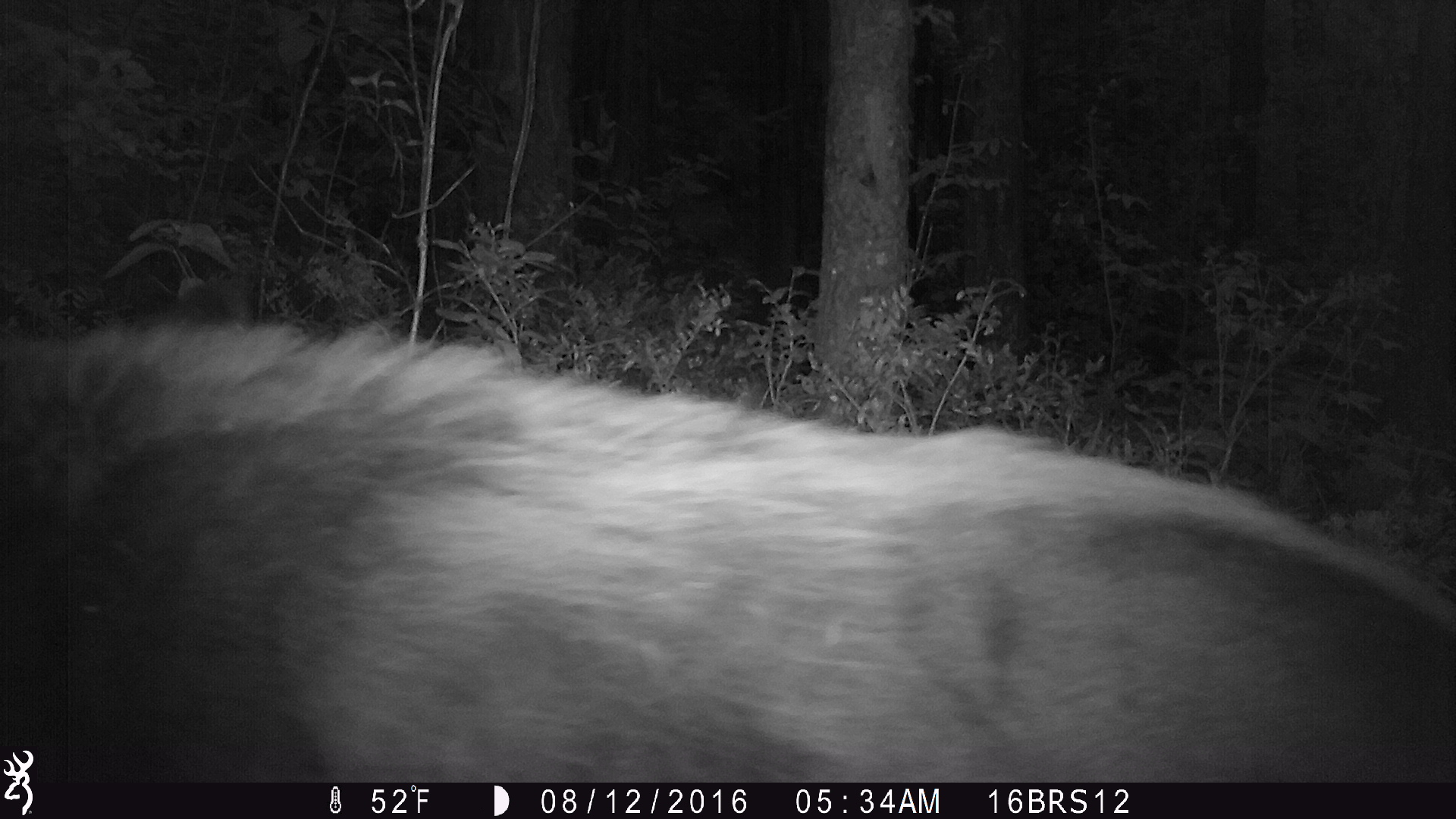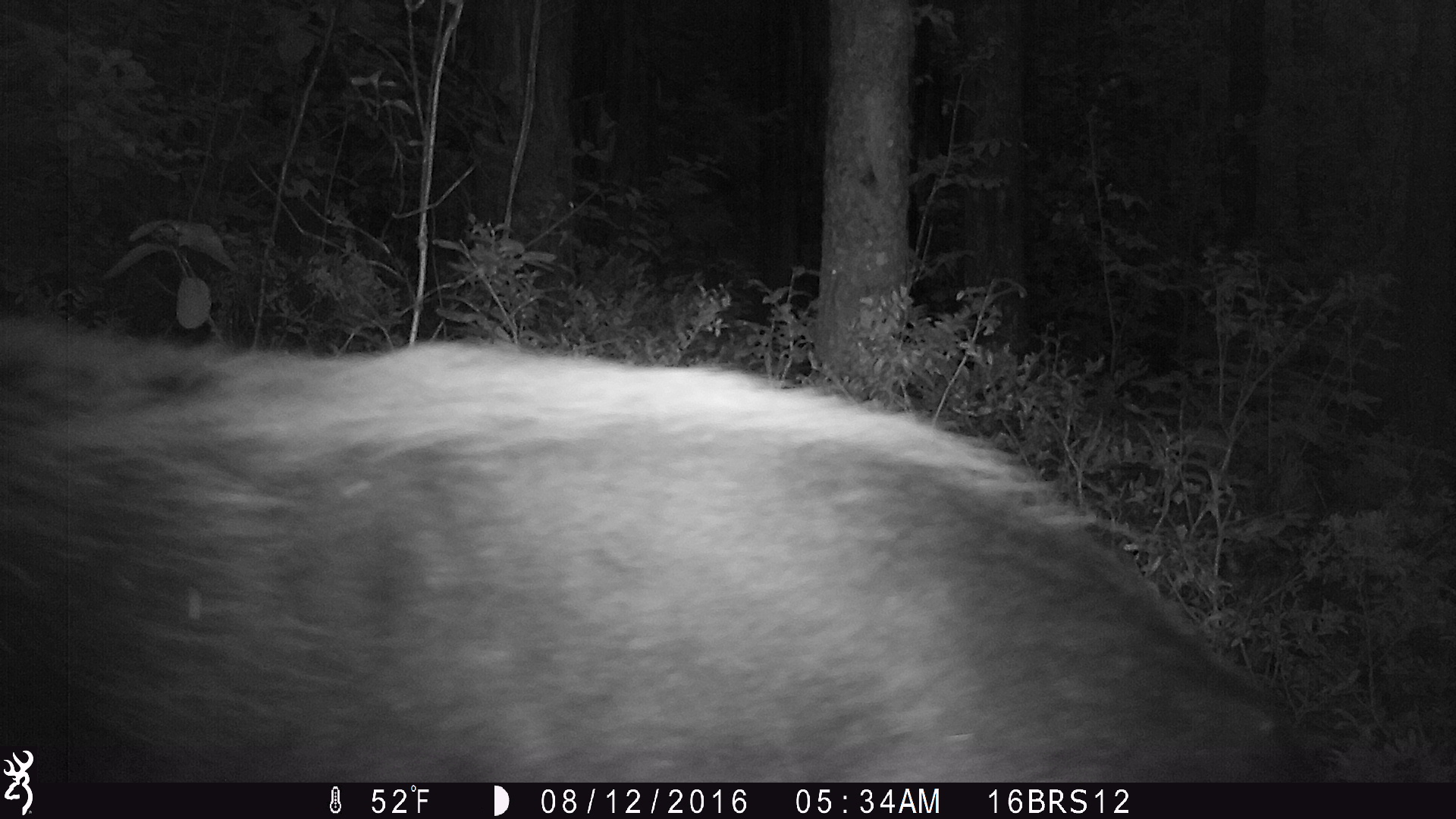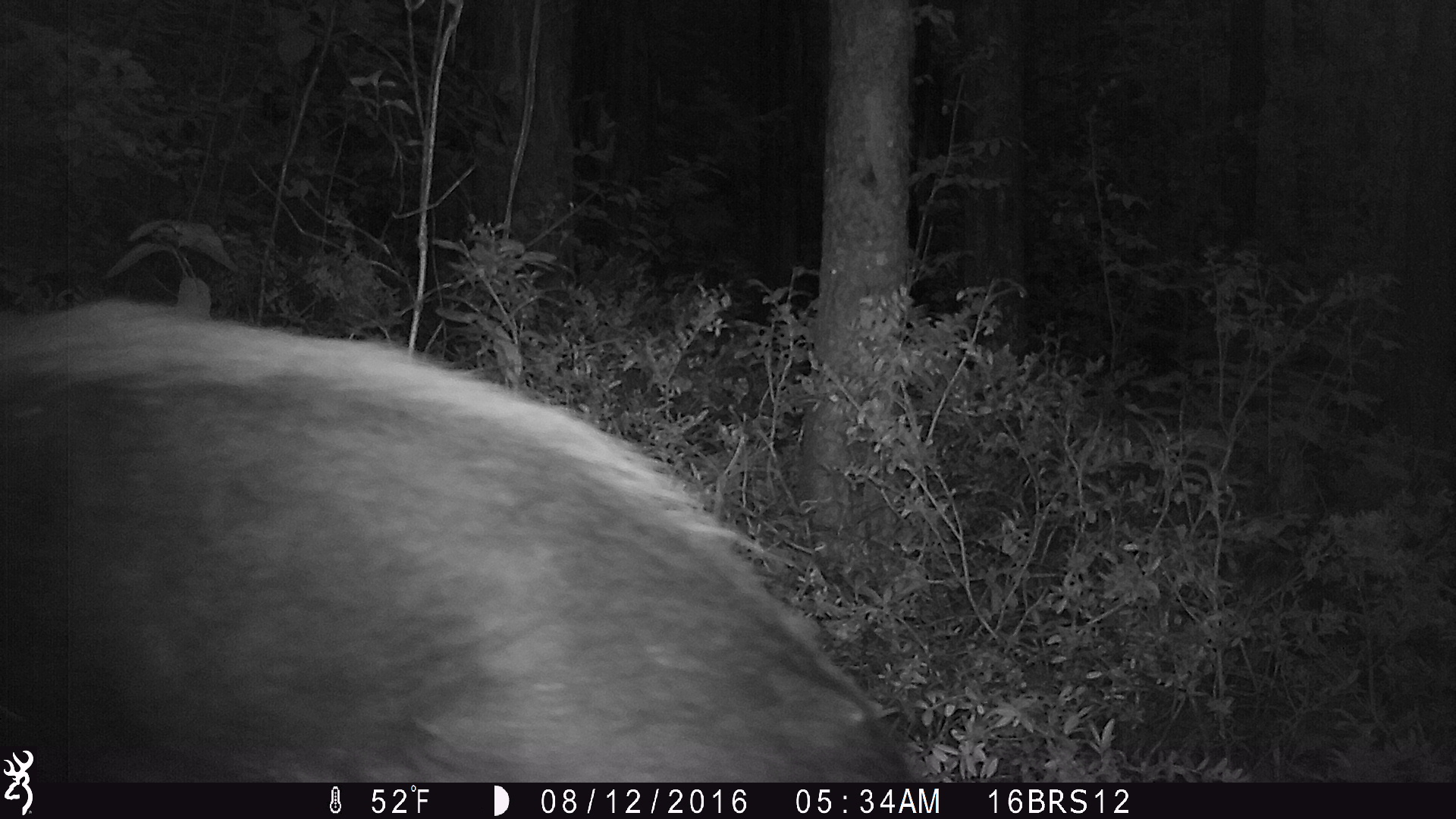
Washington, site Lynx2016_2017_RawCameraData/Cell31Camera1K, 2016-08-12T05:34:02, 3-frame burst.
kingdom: Animalia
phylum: Chordata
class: Mammalia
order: Carnivora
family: Ursidae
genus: Ursus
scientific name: Ursus americanus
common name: american black bear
Ursus americanus (american black bear). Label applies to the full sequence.